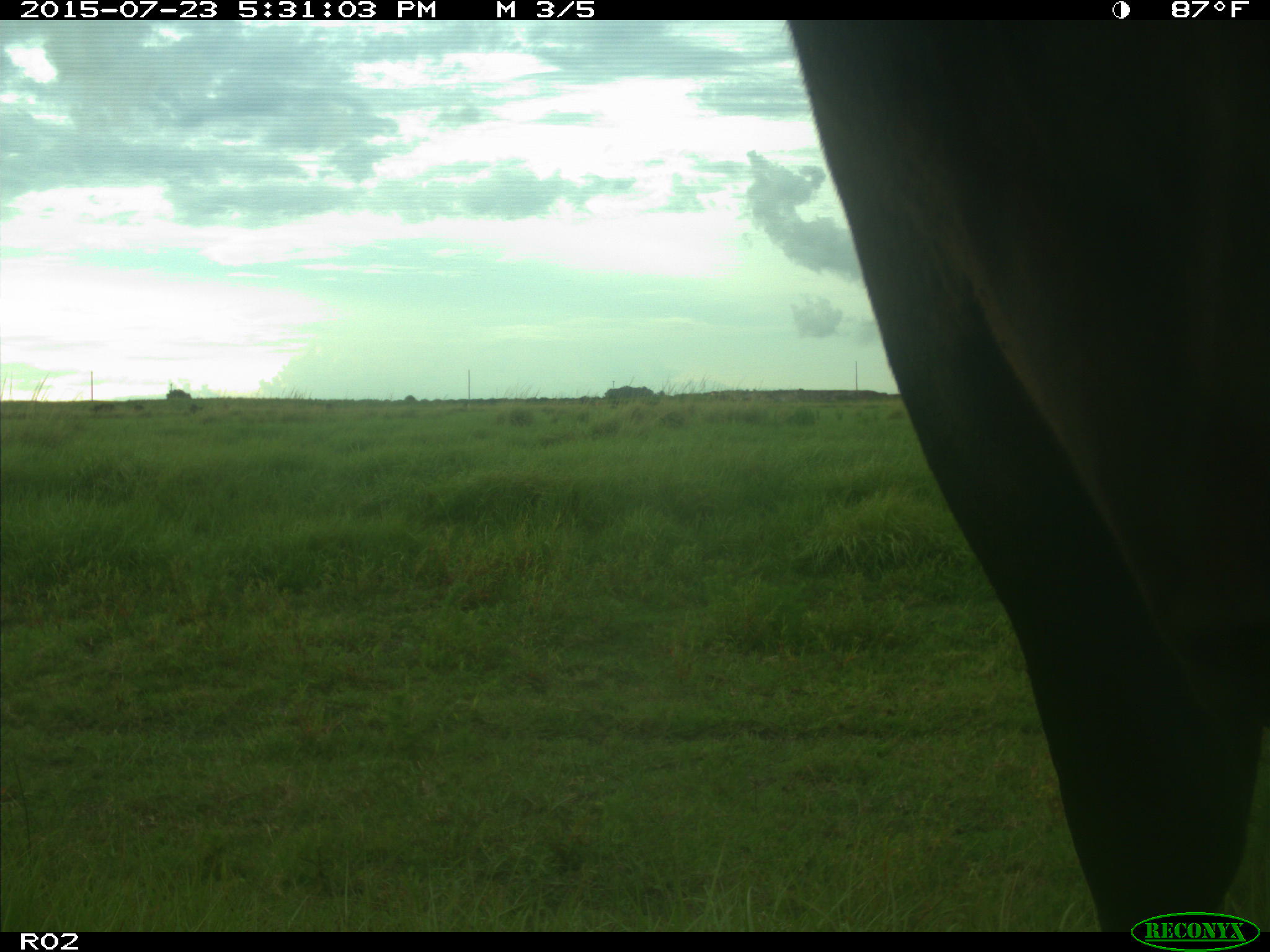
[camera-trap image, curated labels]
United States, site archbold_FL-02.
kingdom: Animalia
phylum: Chordata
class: Mammalia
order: Artiodactyla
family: Bovidae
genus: Bos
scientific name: Bos taurus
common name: domestic cow